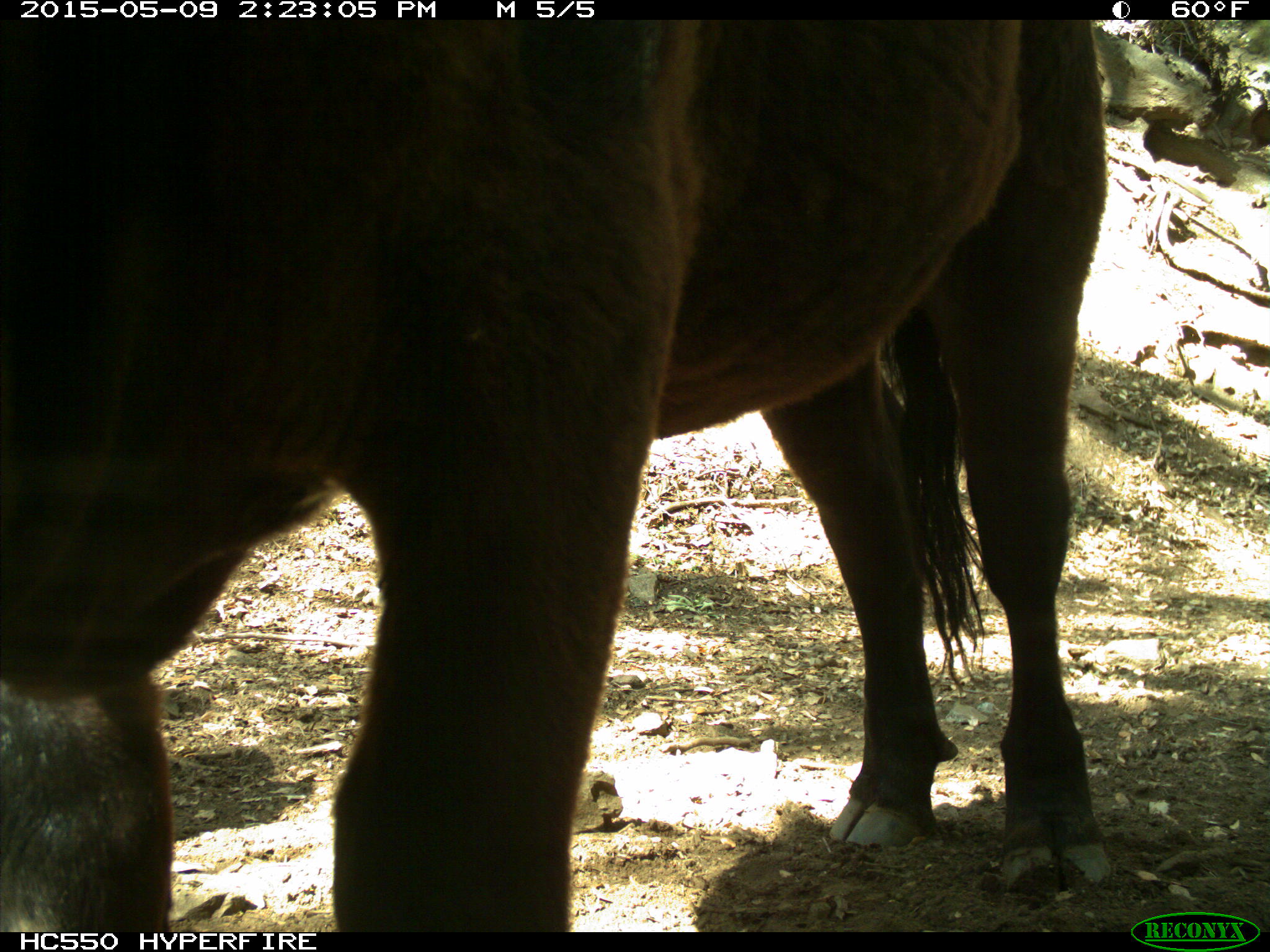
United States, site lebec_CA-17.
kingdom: Animalia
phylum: Chordata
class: Mammalia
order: Artiodactyla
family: Bovidae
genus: Bos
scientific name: Bos taurus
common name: domestic cow